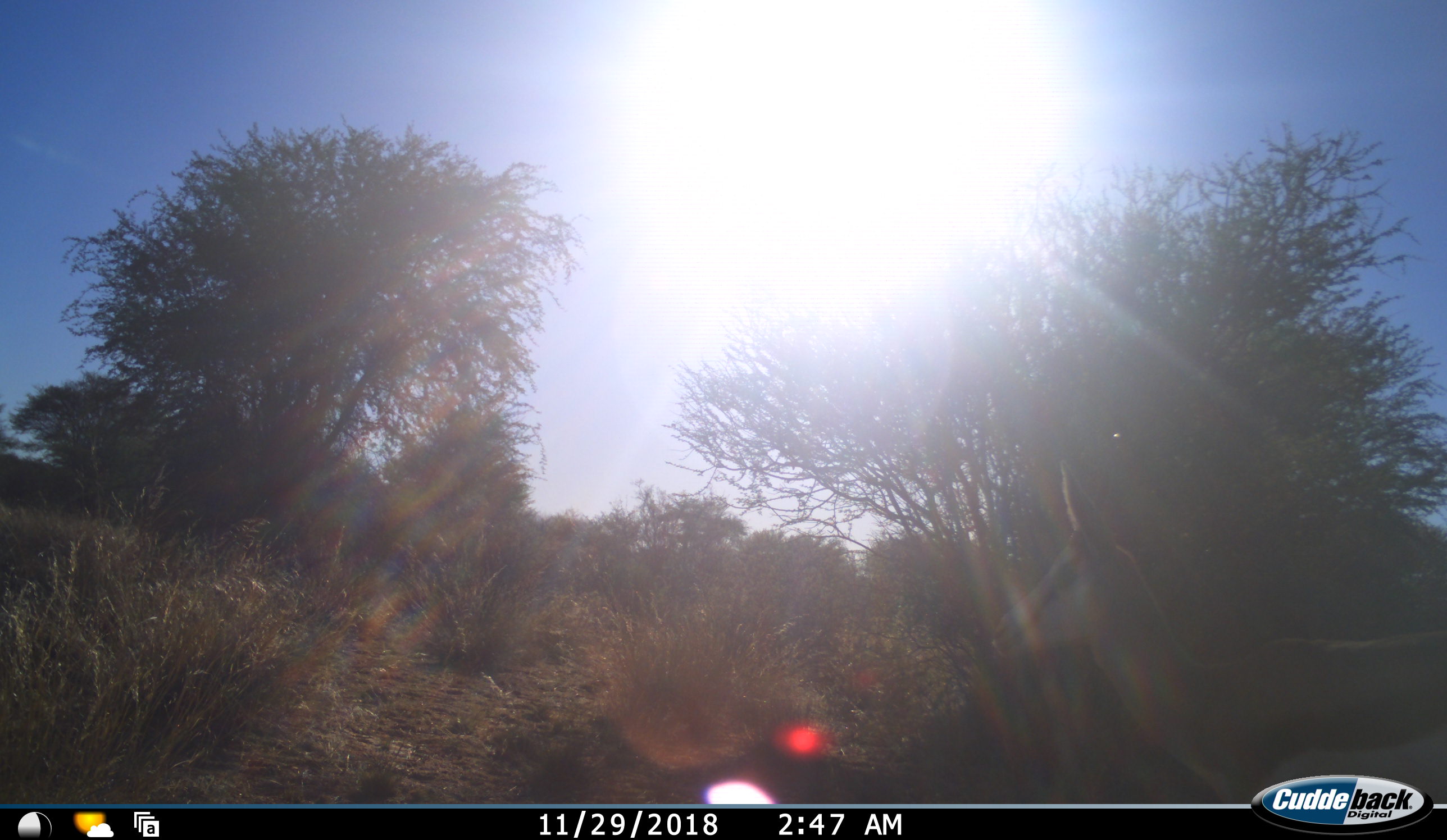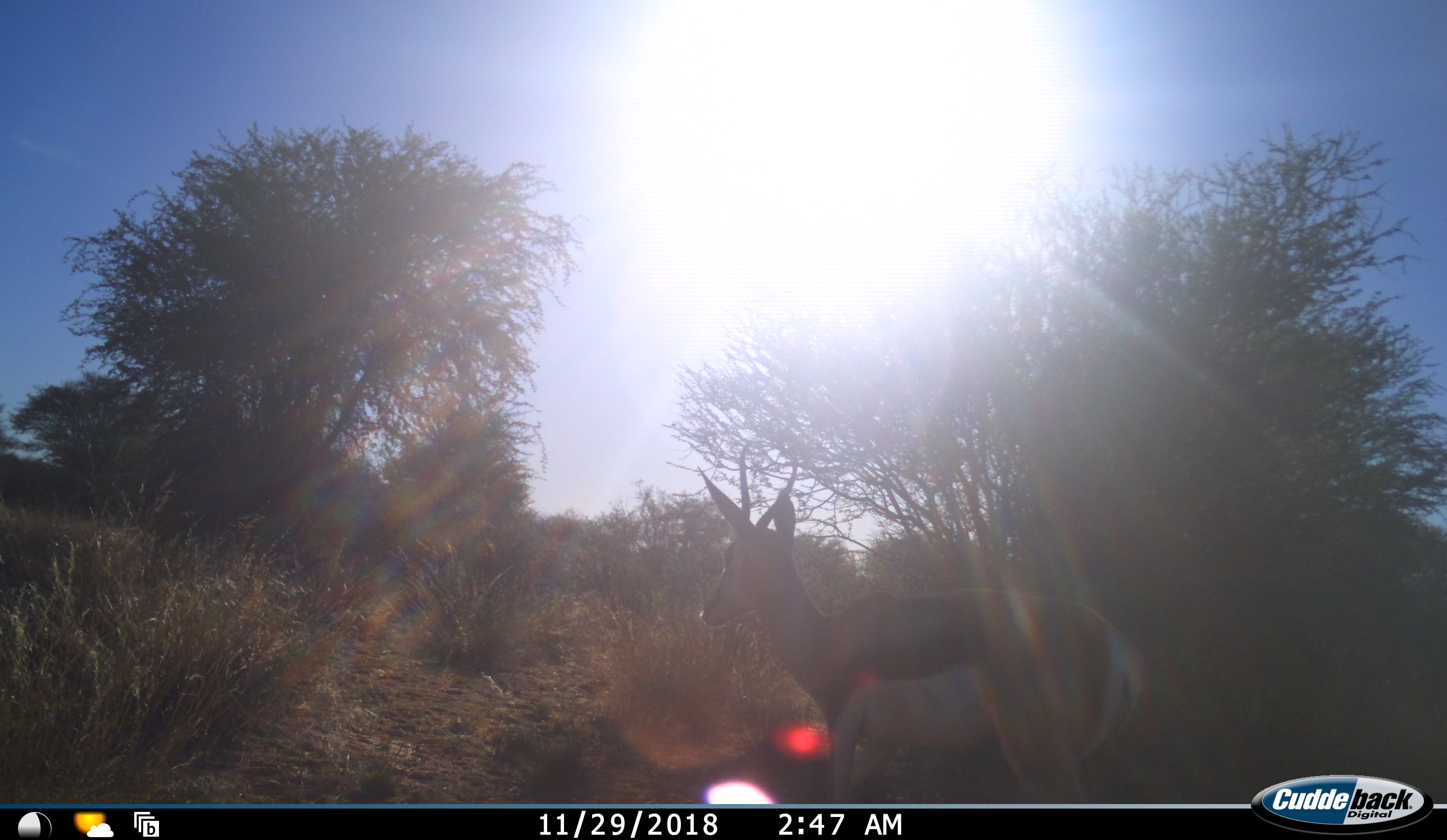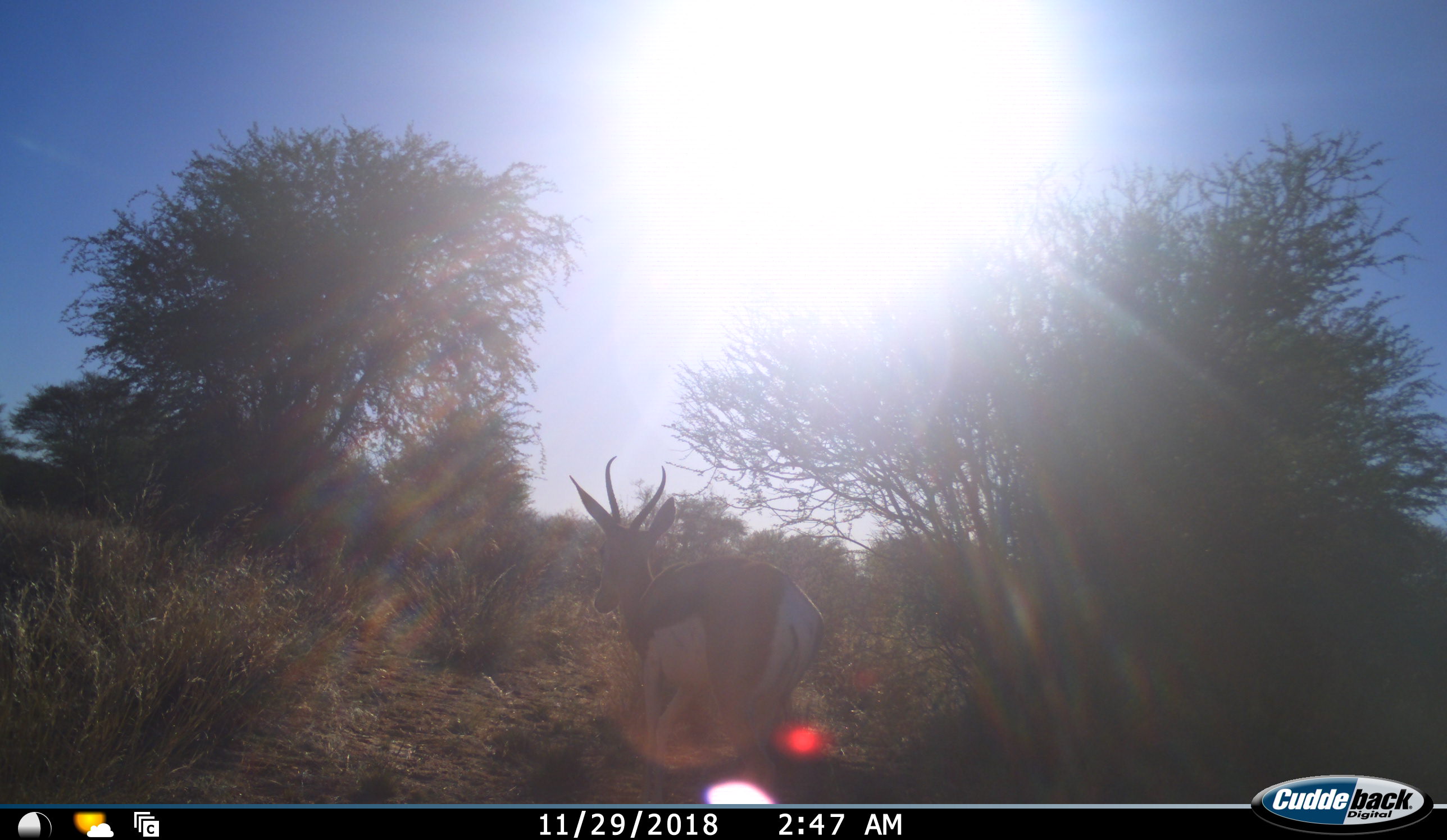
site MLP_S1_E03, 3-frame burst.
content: unidentified animal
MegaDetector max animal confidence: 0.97